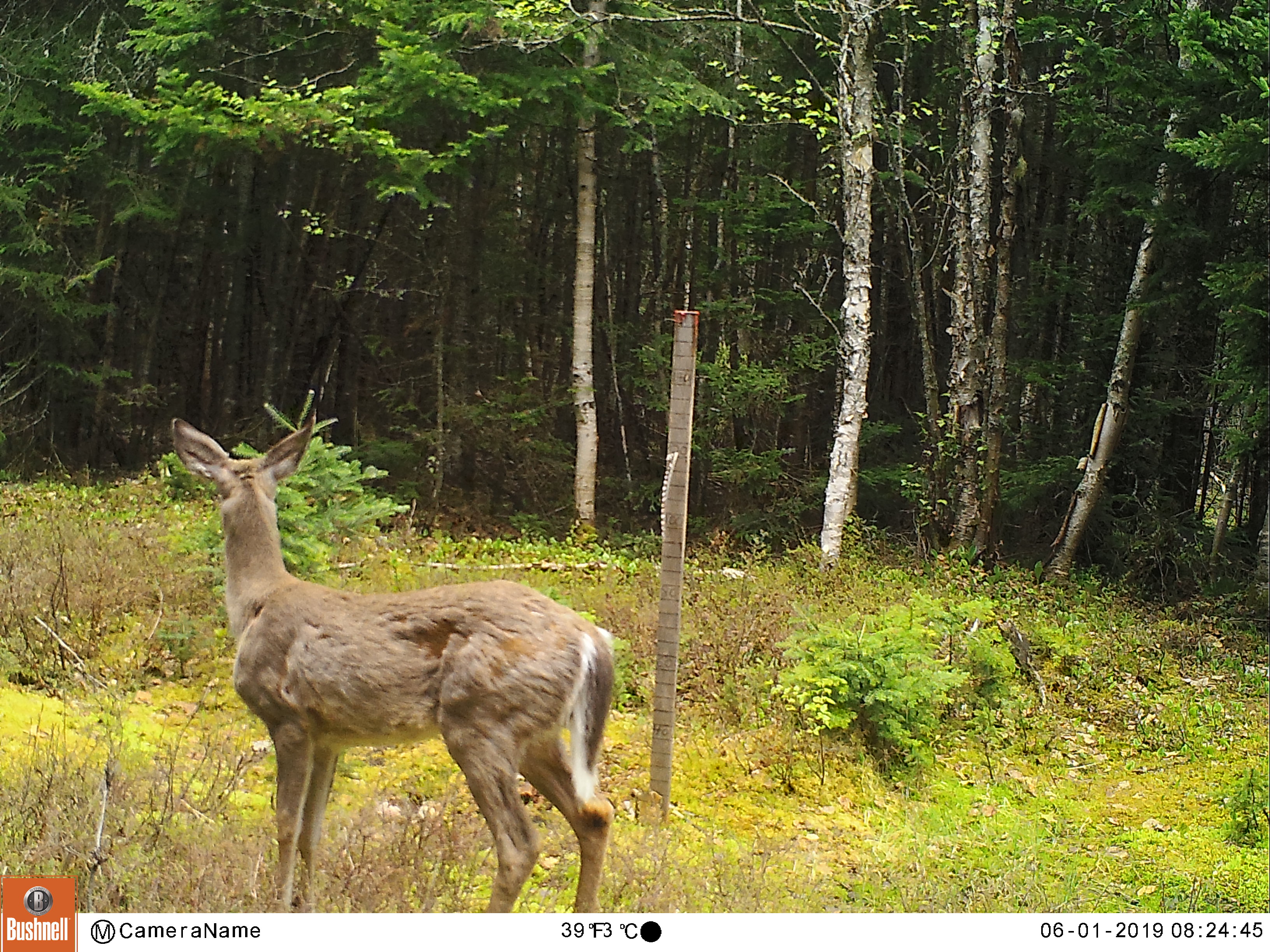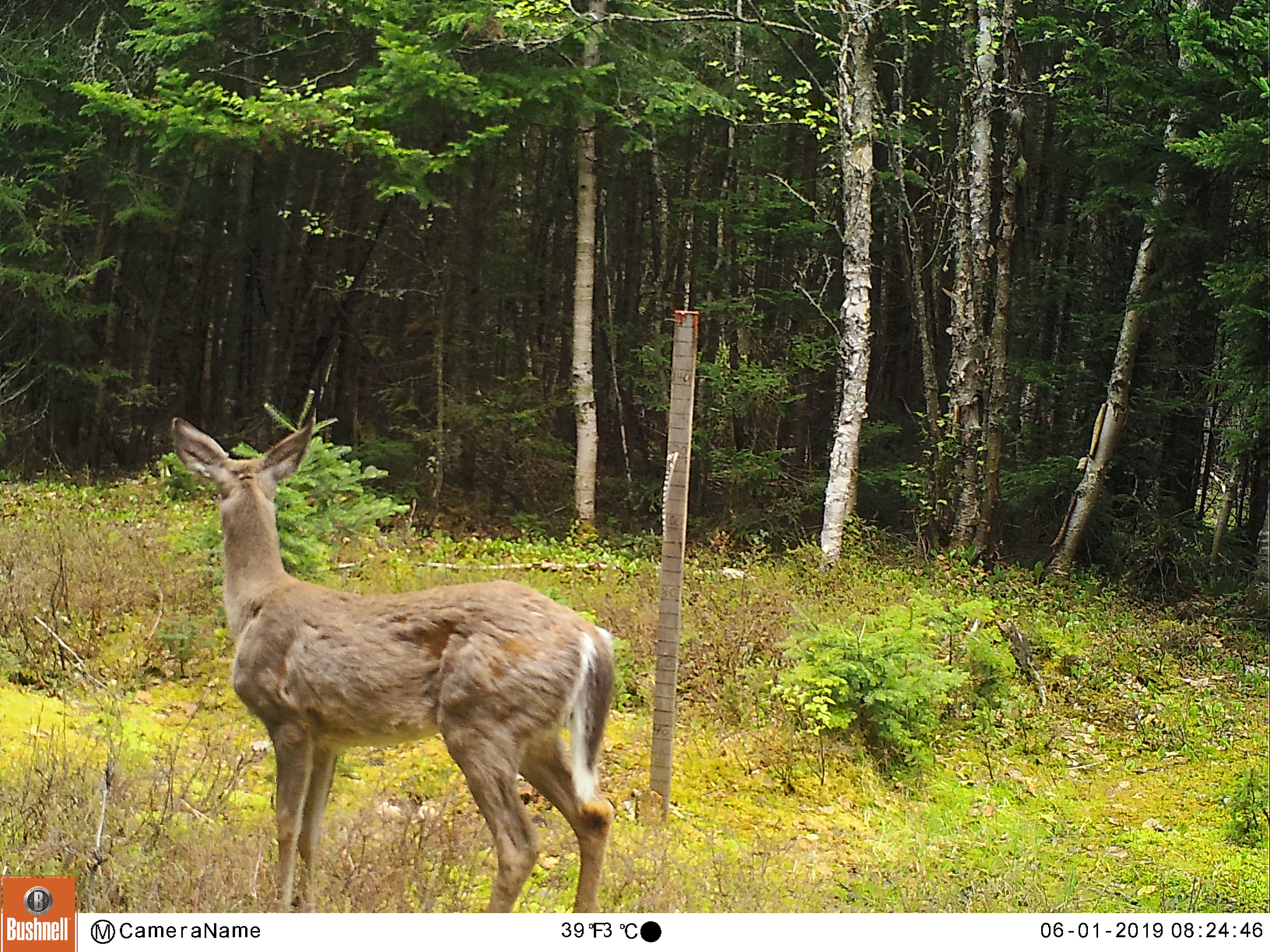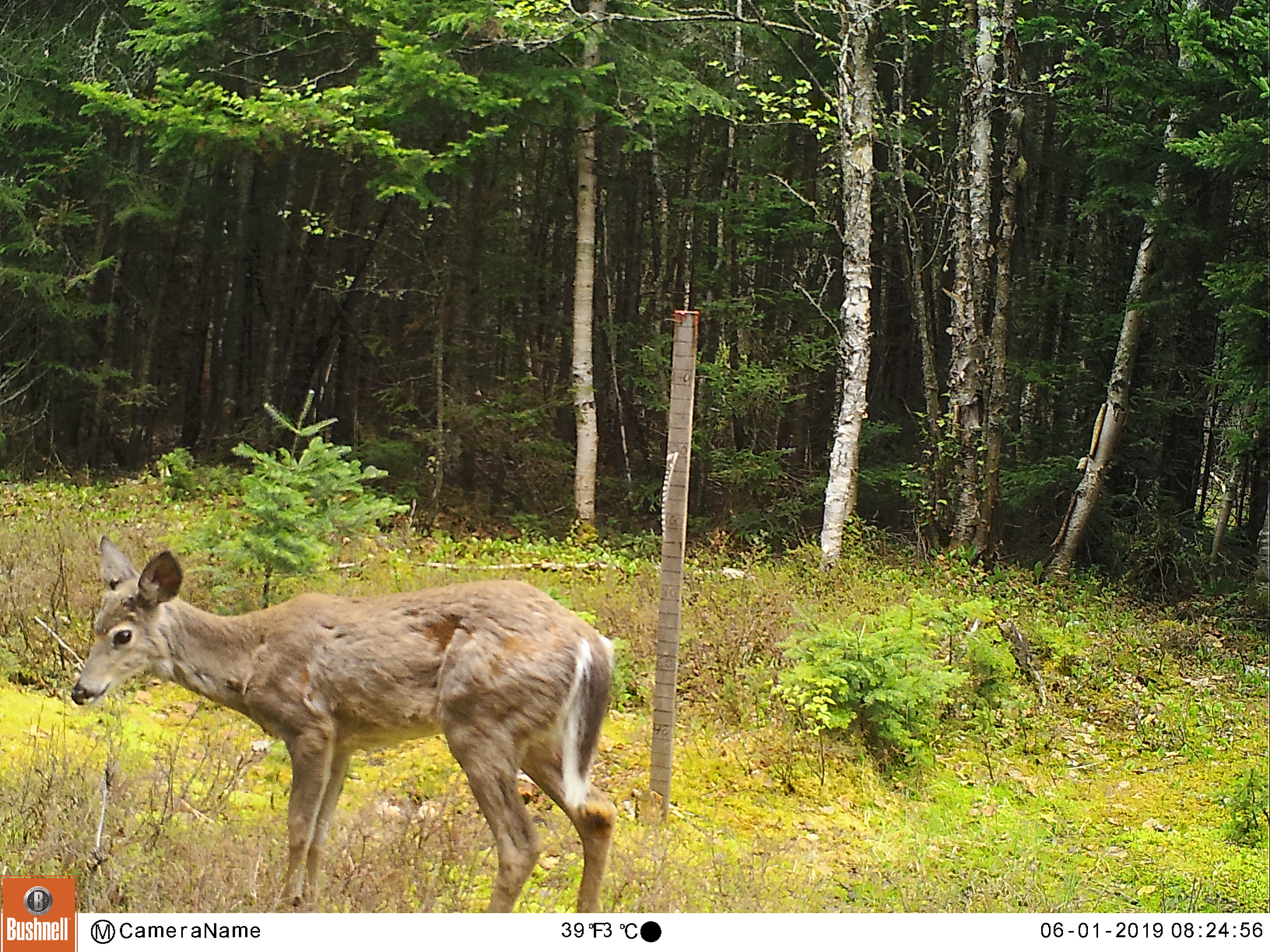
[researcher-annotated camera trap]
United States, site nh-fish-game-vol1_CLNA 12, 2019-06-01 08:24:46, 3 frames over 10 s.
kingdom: Animalia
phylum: Chordata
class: Mammalia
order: Artiodactyla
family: Cervidae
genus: Odocoileus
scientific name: Odocoileus virginianus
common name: white-tailed deer